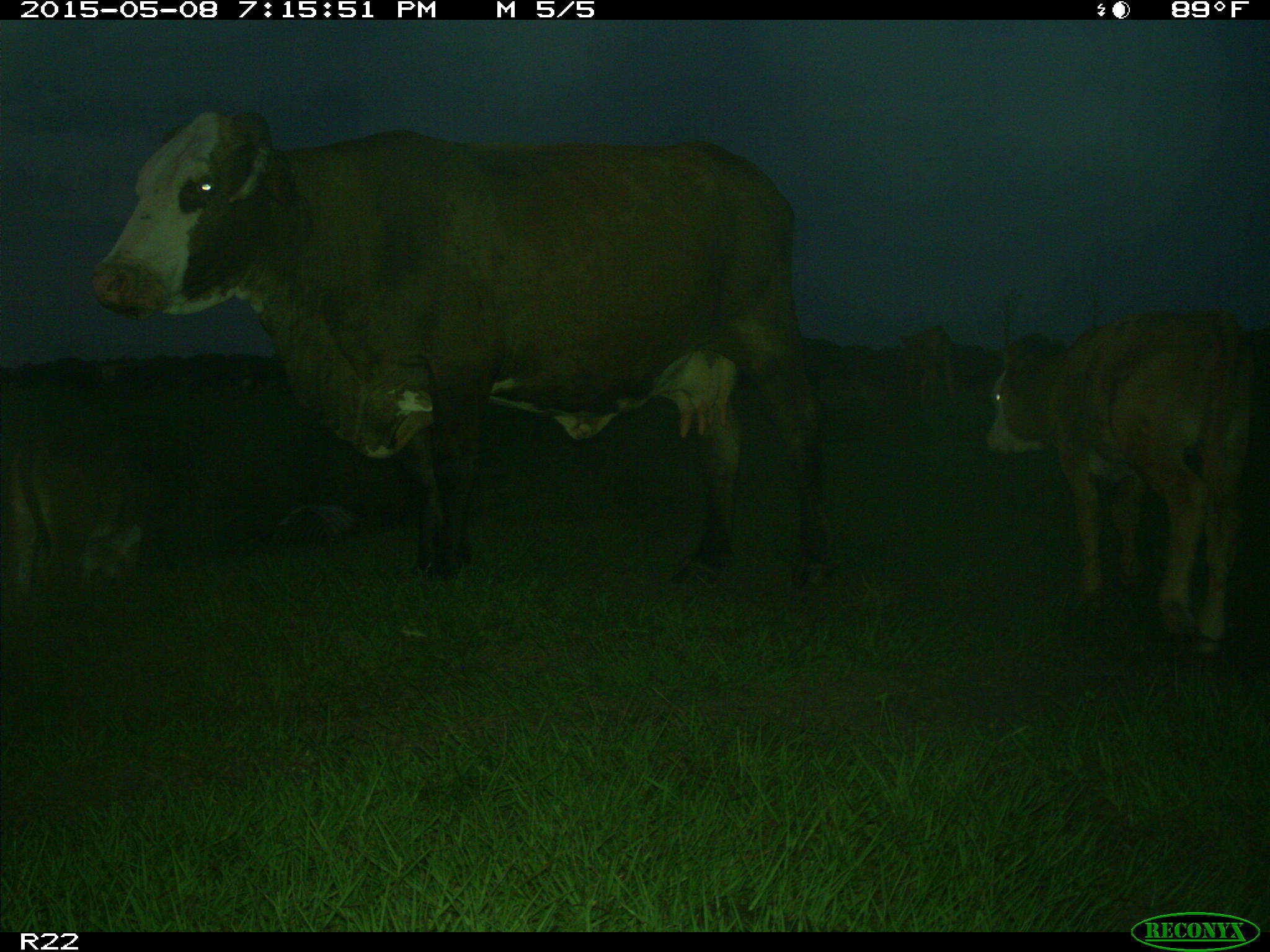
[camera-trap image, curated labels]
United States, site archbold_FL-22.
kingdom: Animalia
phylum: Chordata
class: Mammalia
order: Artiodactyla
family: Bovidae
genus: Bos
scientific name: Bos taurus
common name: domestic cow